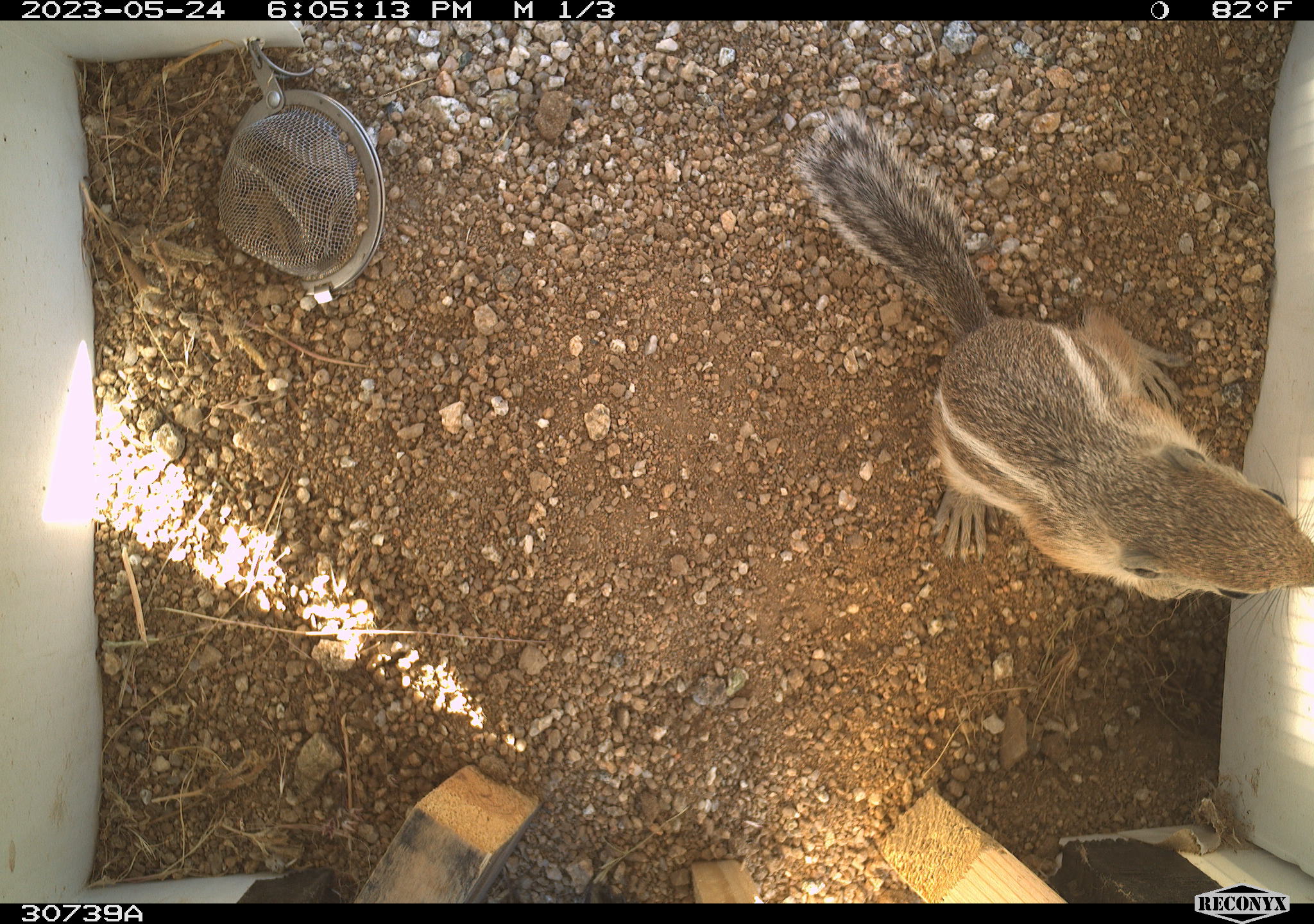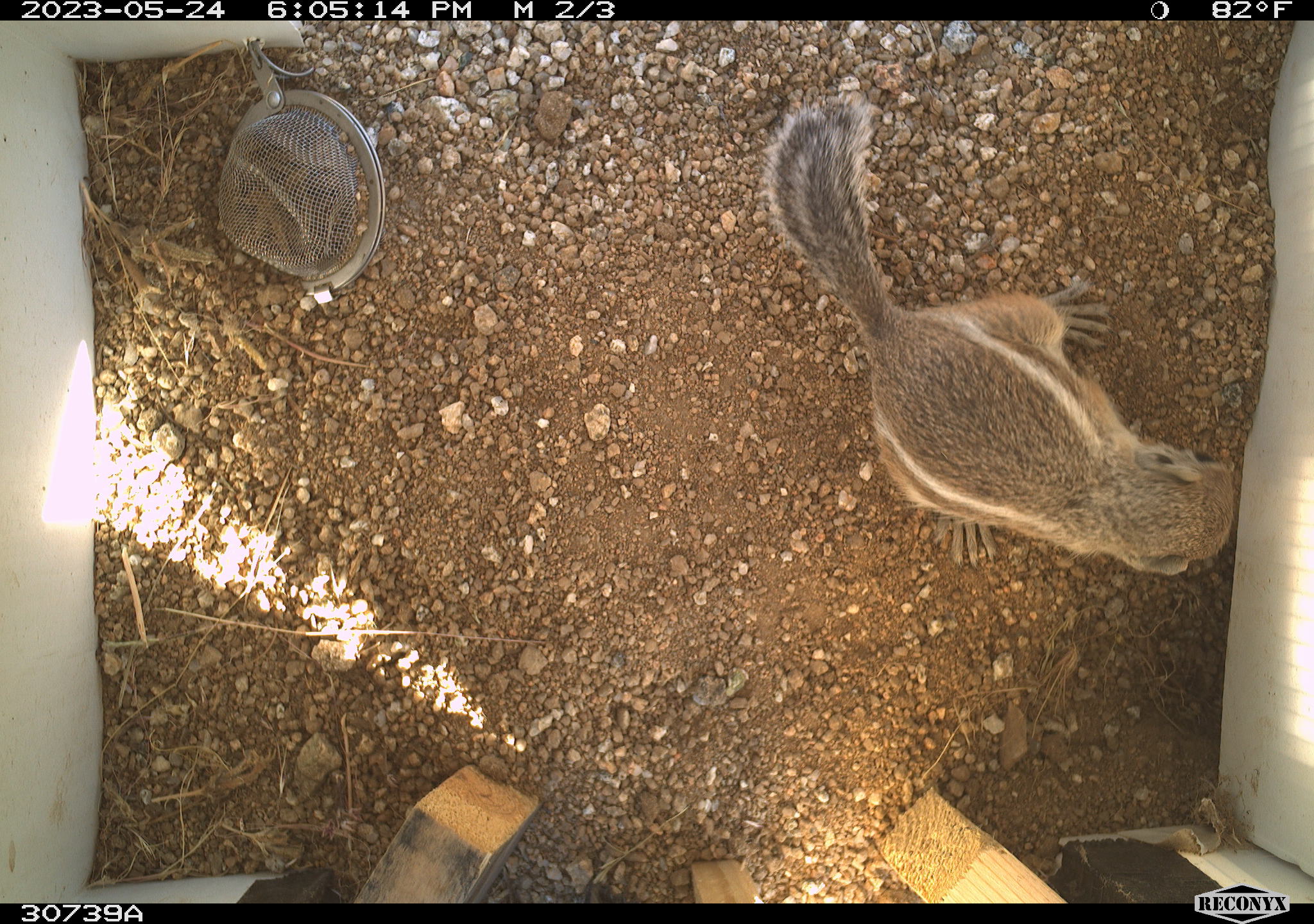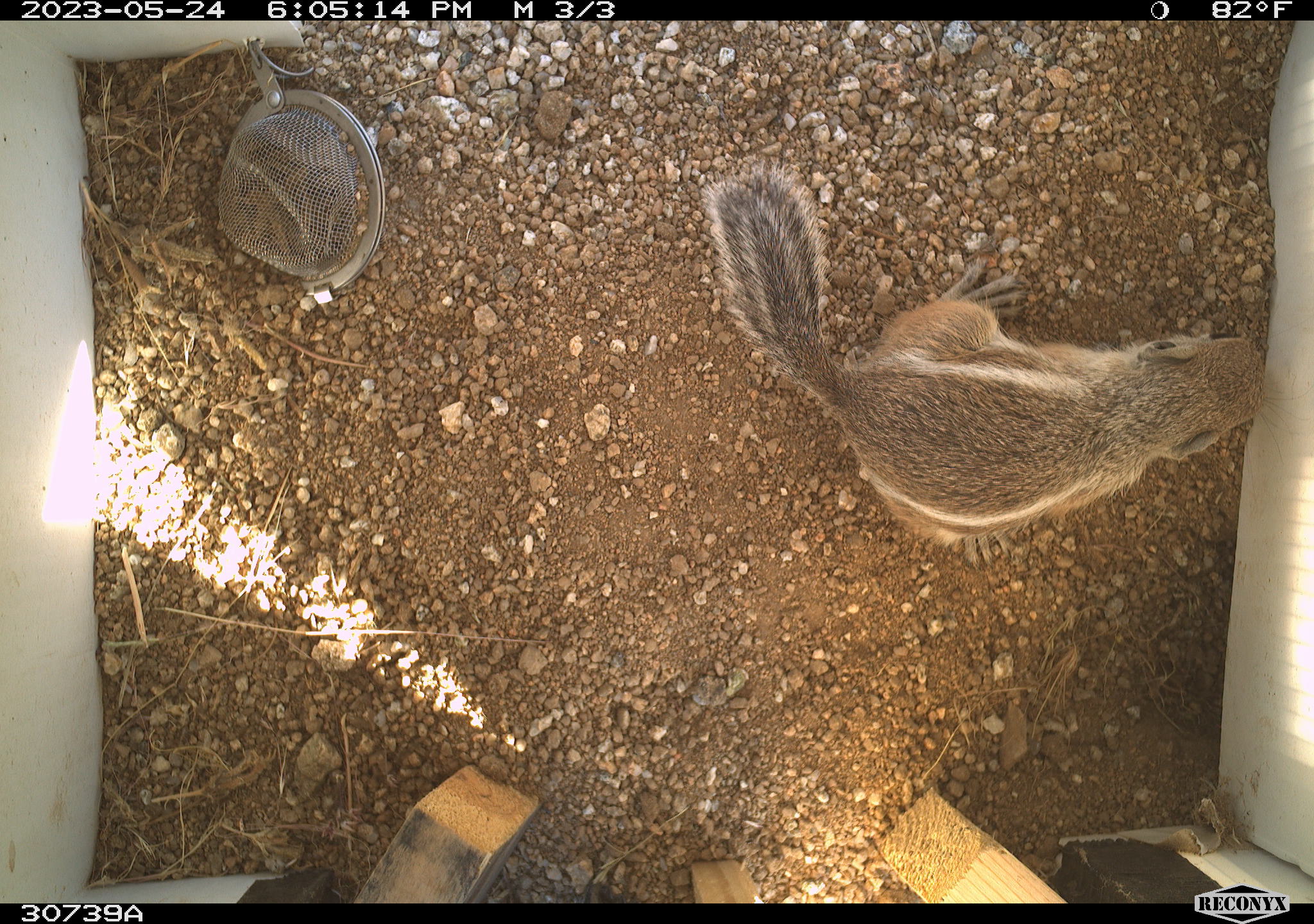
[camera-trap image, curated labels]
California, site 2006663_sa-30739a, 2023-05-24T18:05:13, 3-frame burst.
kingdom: Animalia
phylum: Chordata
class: Mammalia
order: Rodentia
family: Sciuridae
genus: Ammospermophilus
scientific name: Ammospermophilus leucurus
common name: white-tailed antelope squirrel